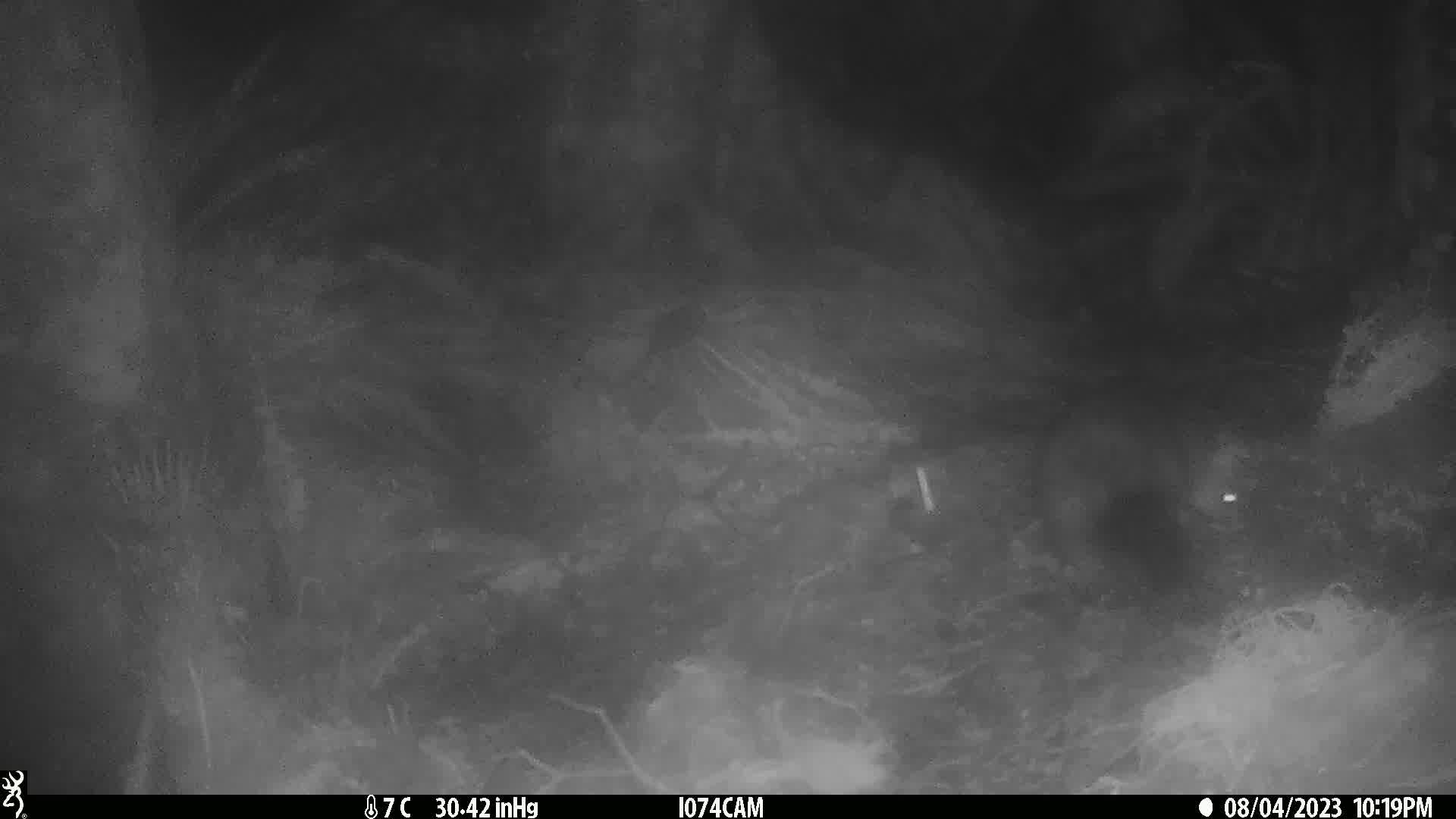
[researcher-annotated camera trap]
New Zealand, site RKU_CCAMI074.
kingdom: Animalia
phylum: Chordata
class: Mammalia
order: Diprotodontia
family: Phalangeridae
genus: Trichosurus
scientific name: Trichosurus vulpecula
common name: common brushtail possum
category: possum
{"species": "possum (common brushtail possum) (Trichosurus vulpecula)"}